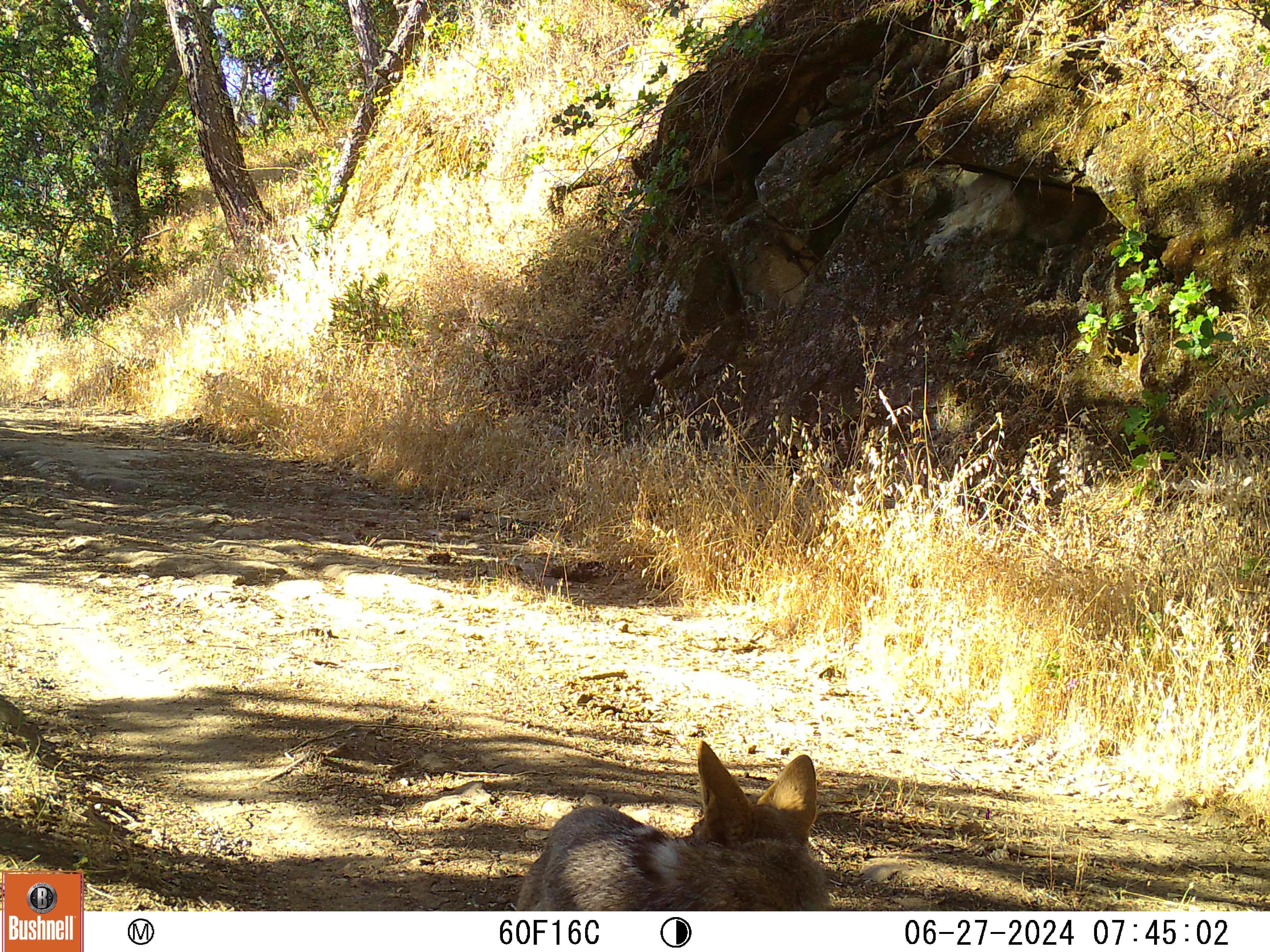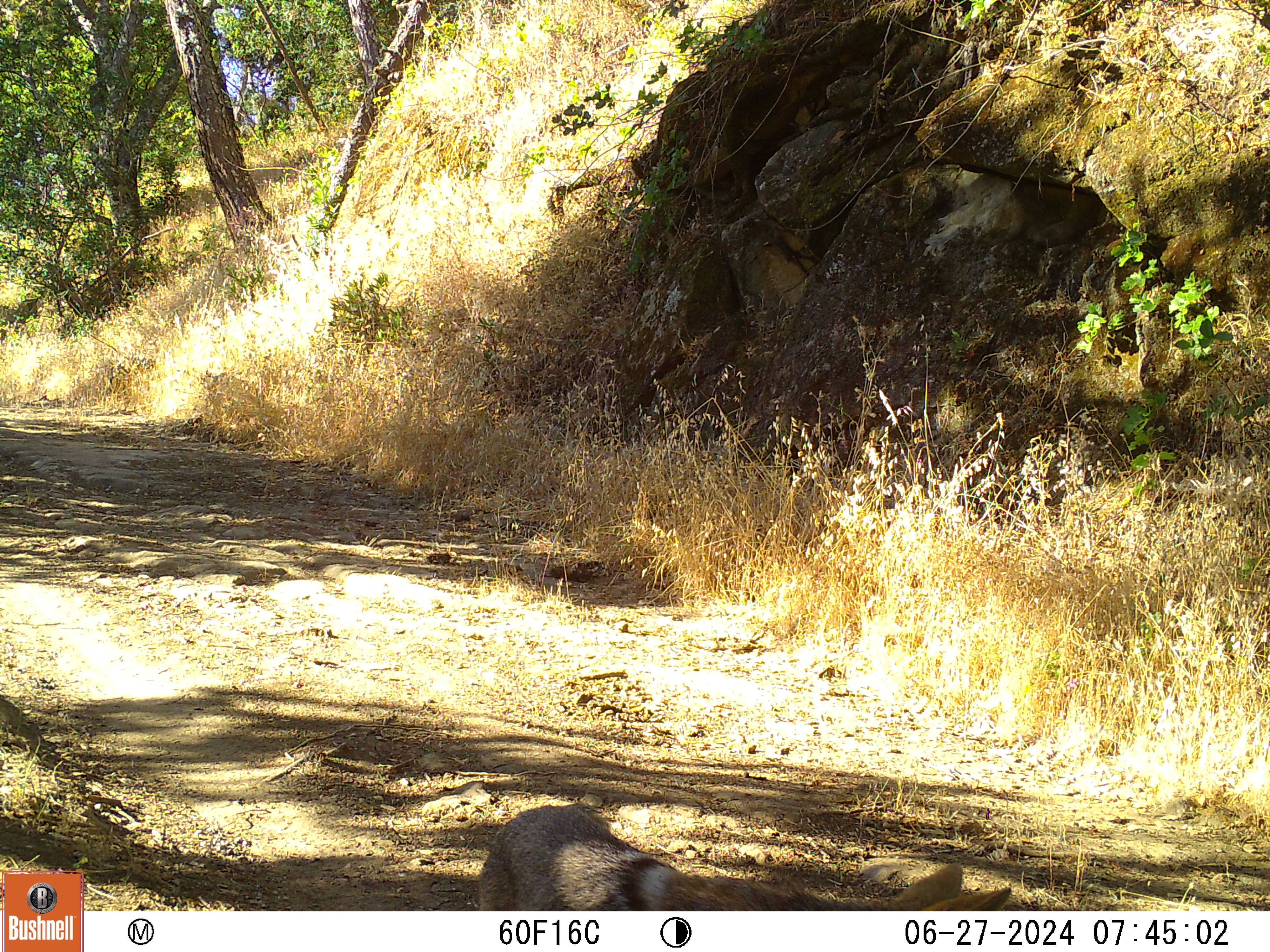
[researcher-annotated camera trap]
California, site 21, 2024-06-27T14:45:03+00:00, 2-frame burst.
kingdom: Animalia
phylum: Chordata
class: Mammalia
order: Carnivora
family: Canidae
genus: Canis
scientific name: Canis latrans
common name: coyote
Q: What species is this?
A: Coyote (Canis latrans).